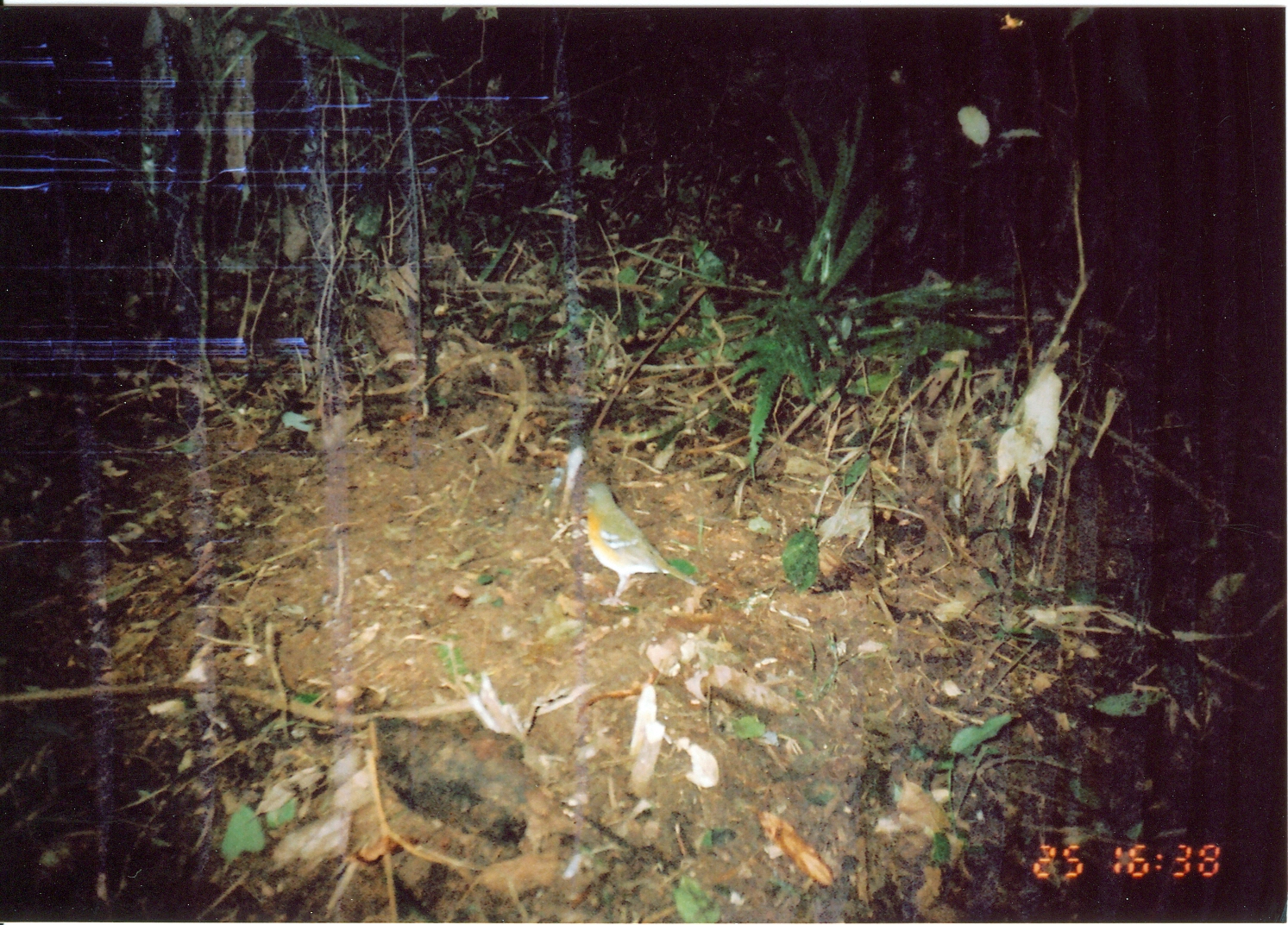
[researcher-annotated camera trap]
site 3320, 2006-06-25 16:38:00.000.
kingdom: Animalia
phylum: Chordata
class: Aves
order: Passeriformes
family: Turdidae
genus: Zoothera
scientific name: Zoothera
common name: asian thrushes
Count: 1.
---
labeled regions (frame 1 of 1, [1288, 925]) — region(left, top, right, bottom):
zoothera: region(581, 480, 701, 609)